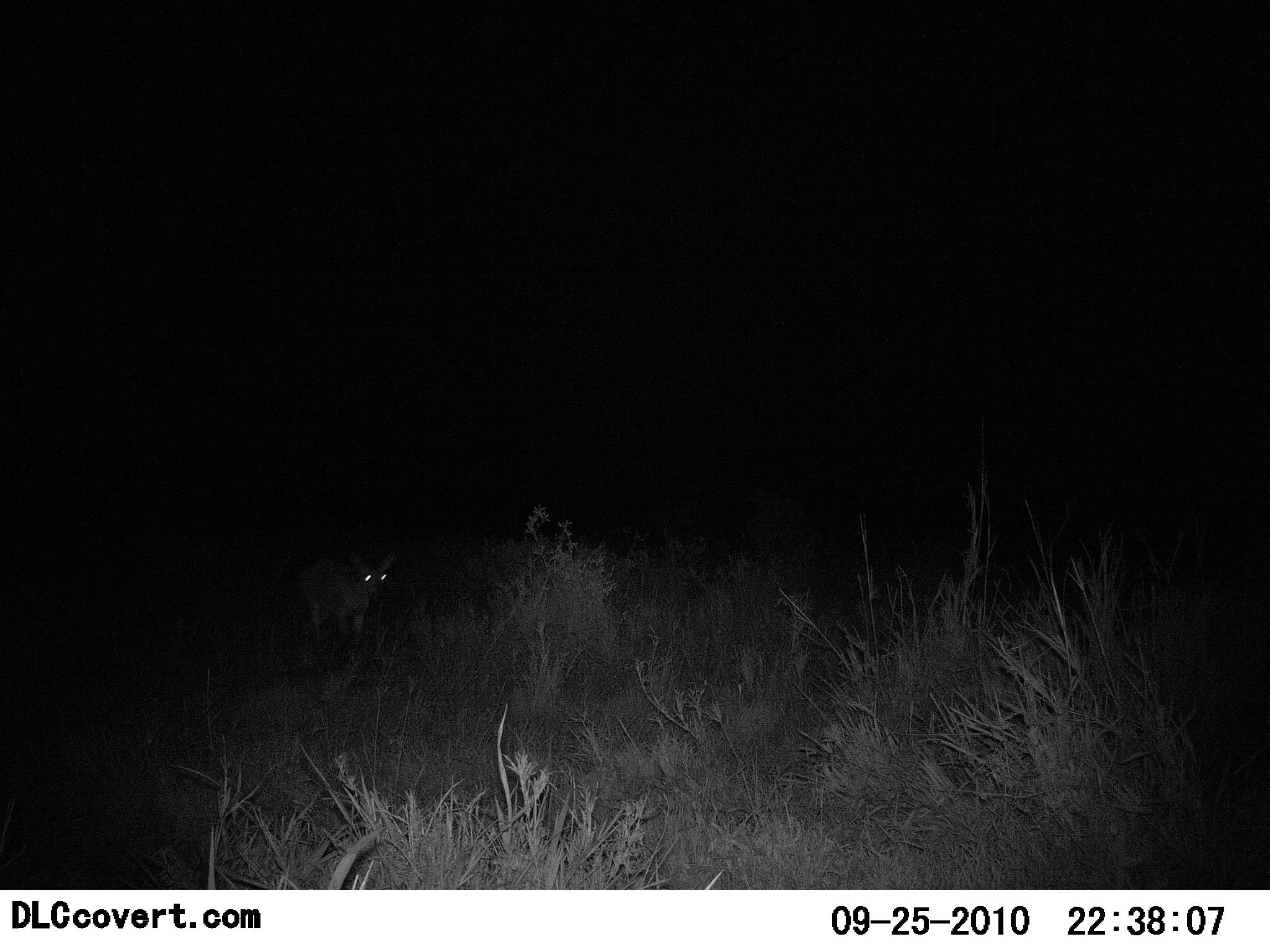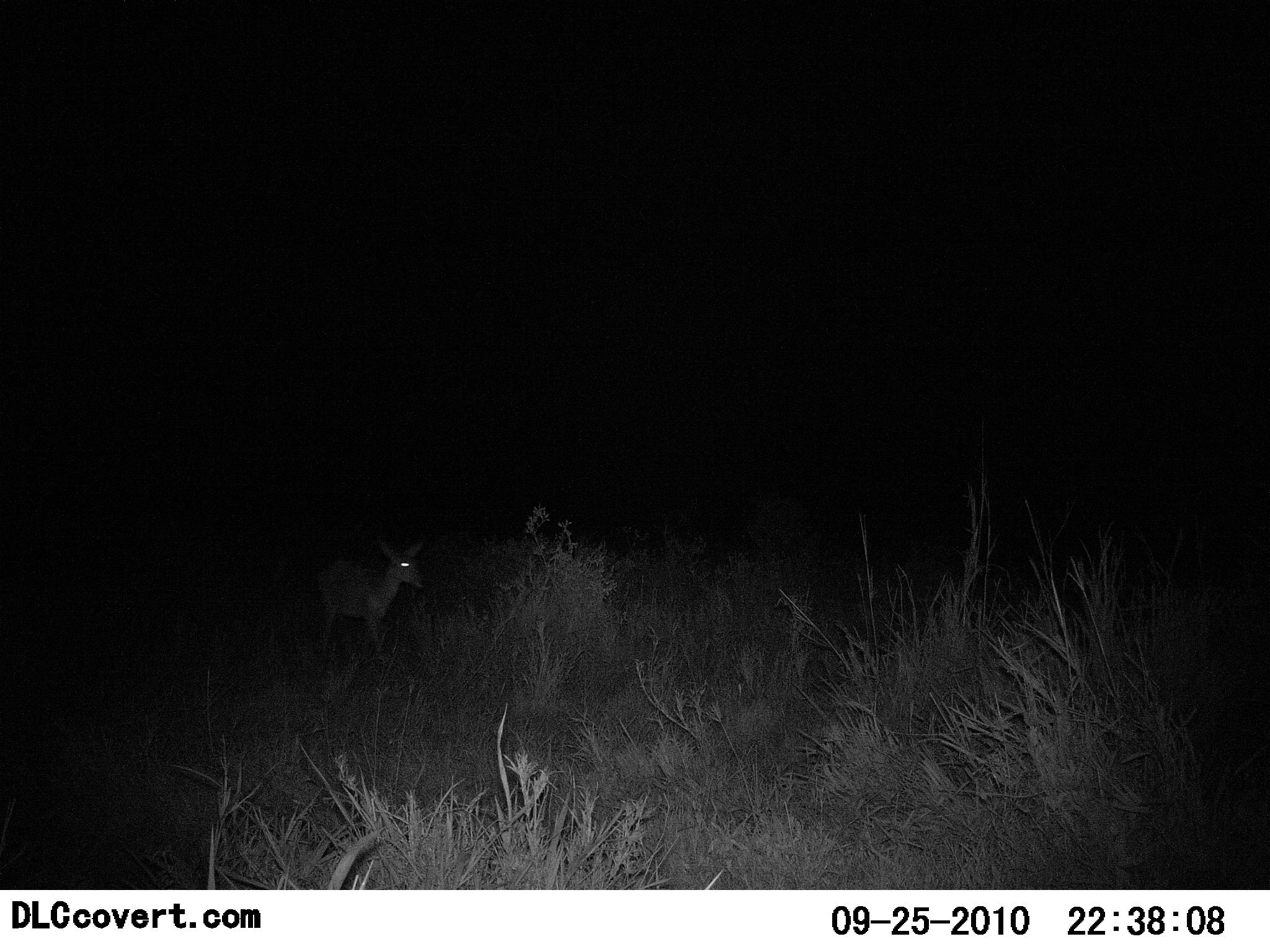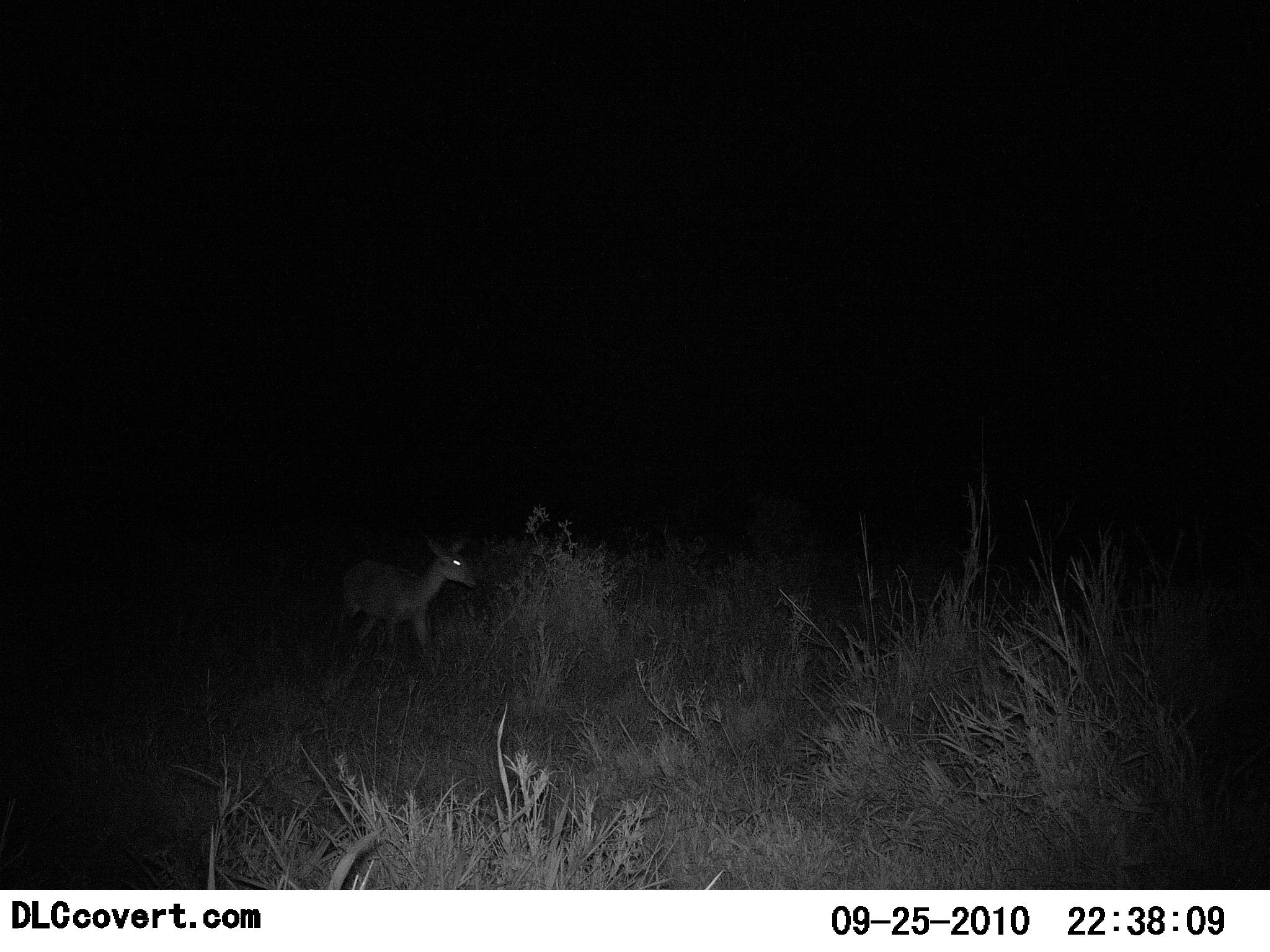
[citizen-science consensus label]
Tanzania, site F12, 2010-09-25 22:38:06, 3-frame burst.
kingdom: Animalia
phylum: Chordata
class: Mammalia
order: Artiodactyla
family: Bovidae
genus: Redunca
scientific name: Redunca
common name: reedbuck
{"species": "reedbuck (Redunca)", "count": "1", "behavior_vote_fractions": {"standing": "0%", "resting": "0%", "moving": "100%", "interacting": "0%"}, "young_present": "0%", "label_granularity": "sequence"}